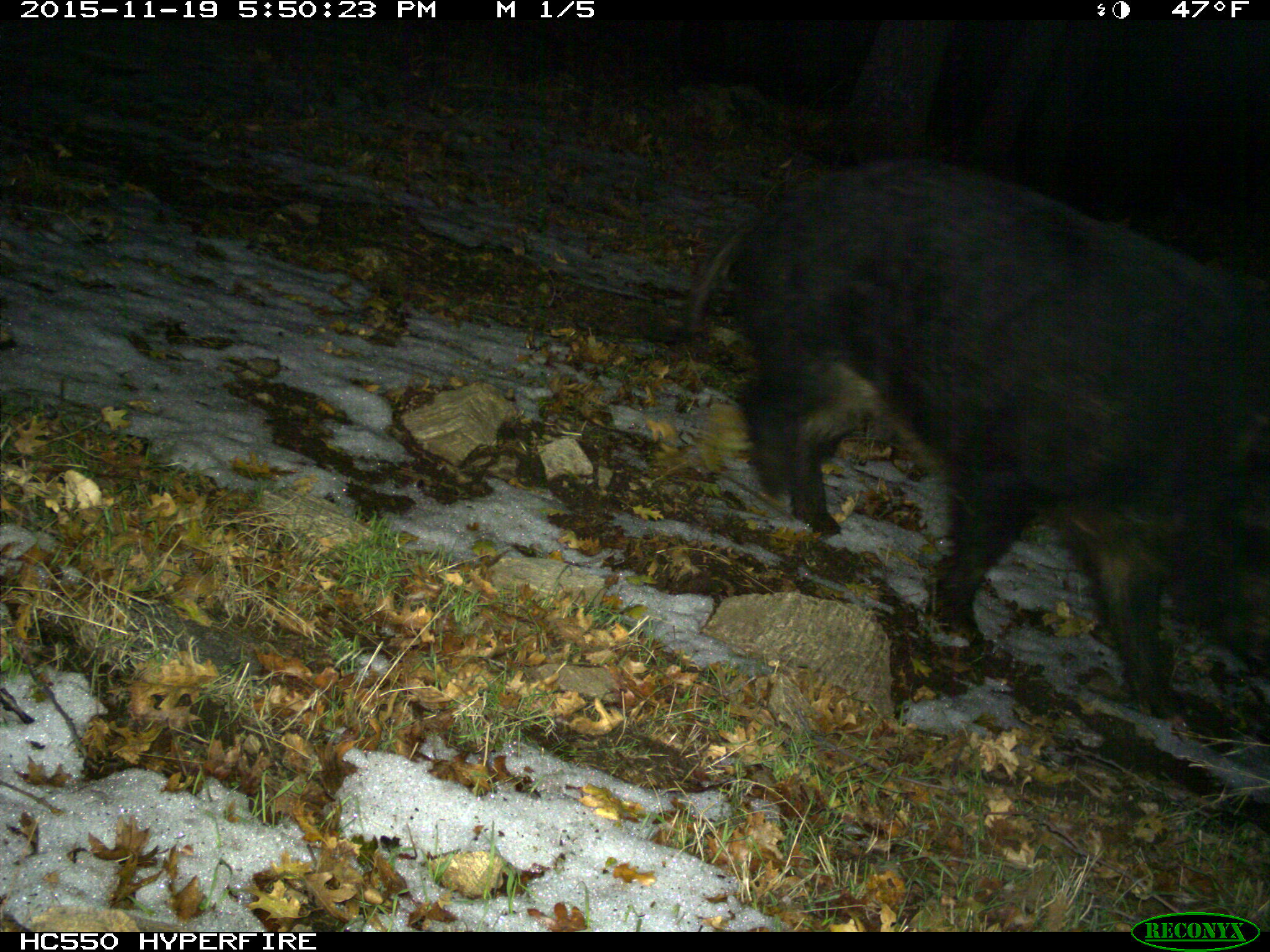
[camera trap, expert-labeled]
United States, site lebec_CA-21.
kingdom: Animalia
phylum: Chordata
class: Mammalia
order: Artiodactyla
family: Suidae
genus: Sus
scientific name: Sus scrofa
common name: wild boar